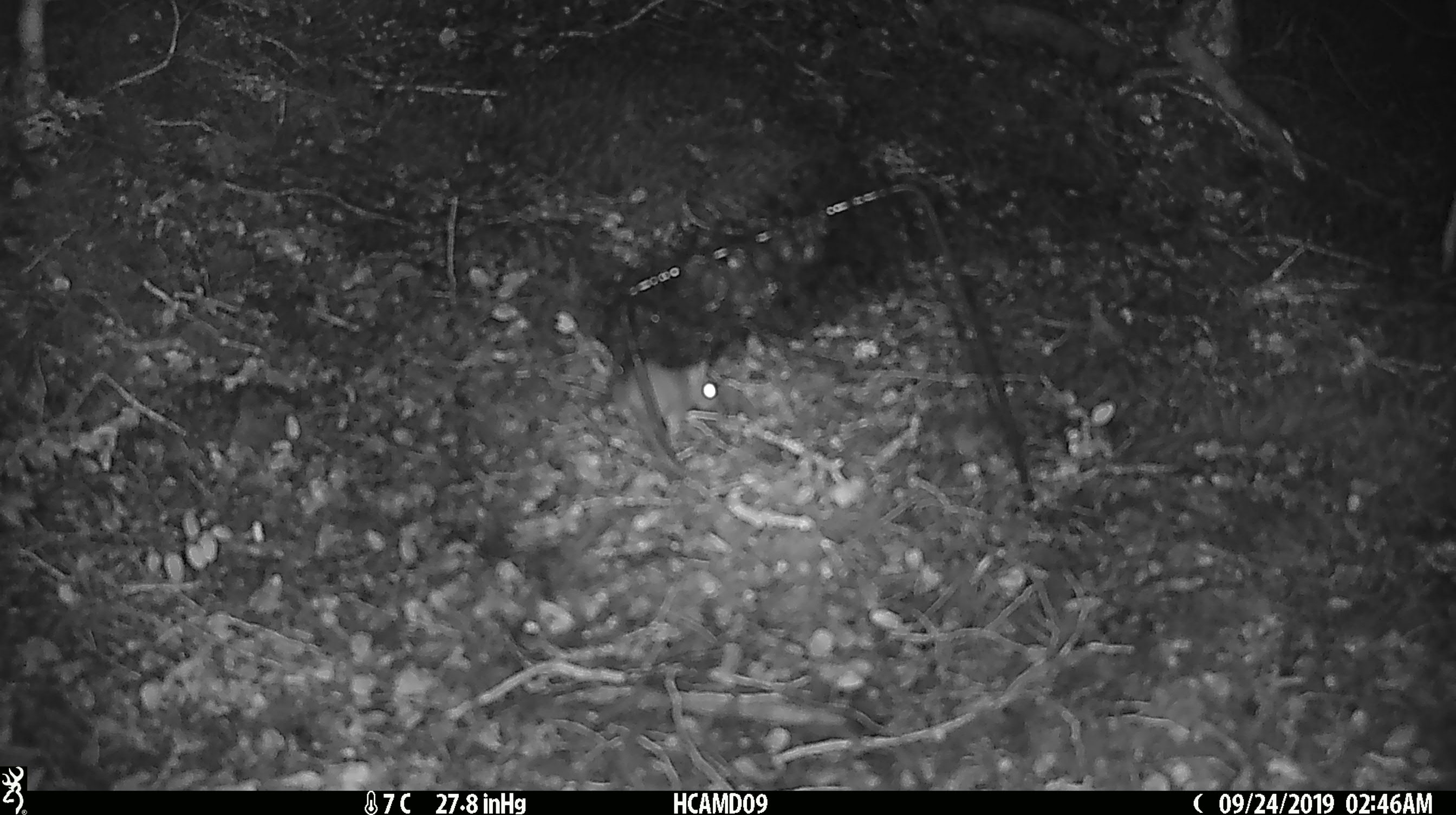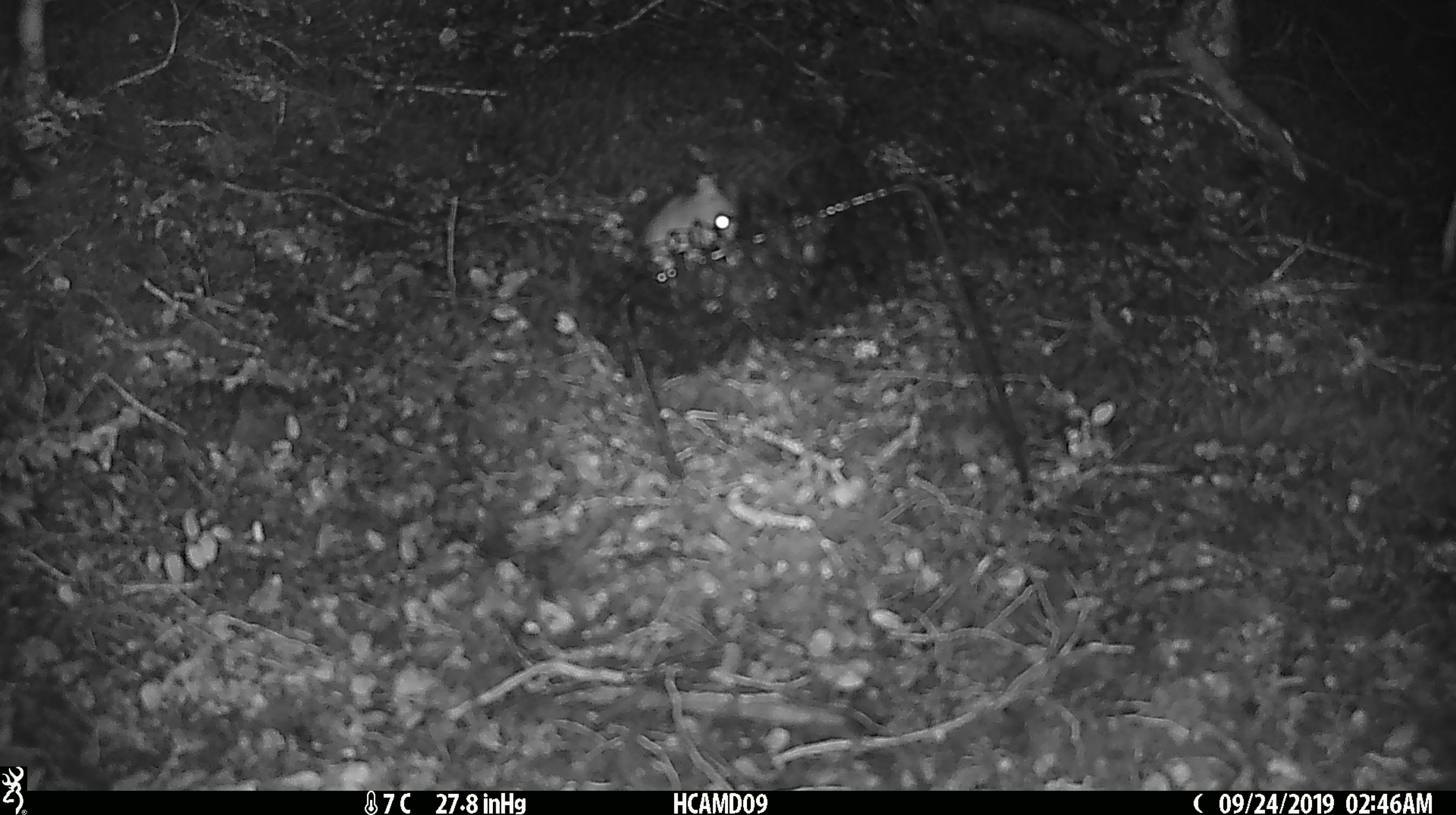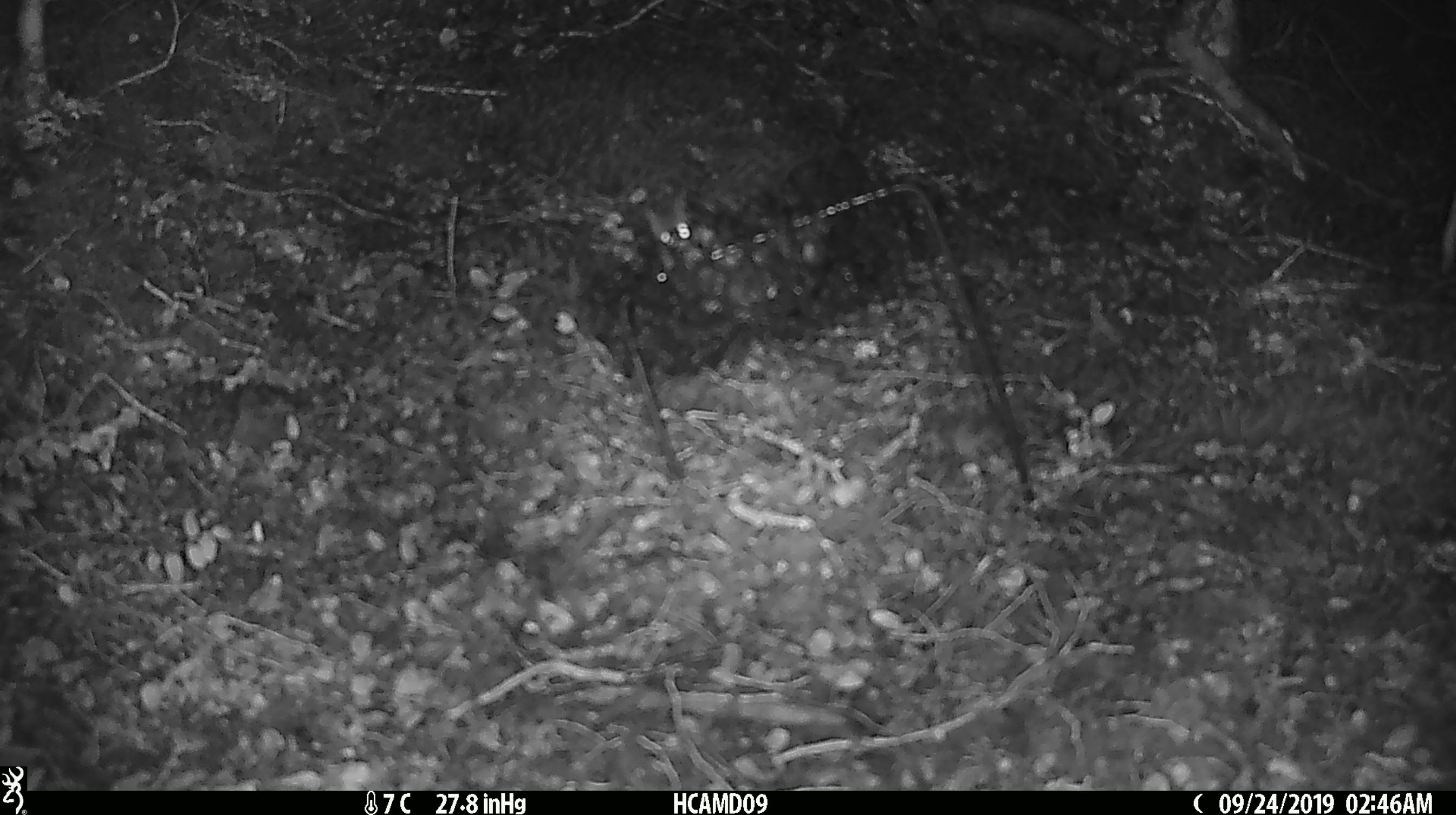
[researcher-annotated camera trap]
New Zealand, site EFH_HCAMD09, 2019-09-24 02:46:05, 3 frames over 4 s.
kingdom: Animalia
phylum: Chordata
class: Mammalia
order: Rodentia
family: Muridae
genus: Mus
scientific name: Mus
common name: mouse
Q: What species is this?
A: Mouse (Mus).